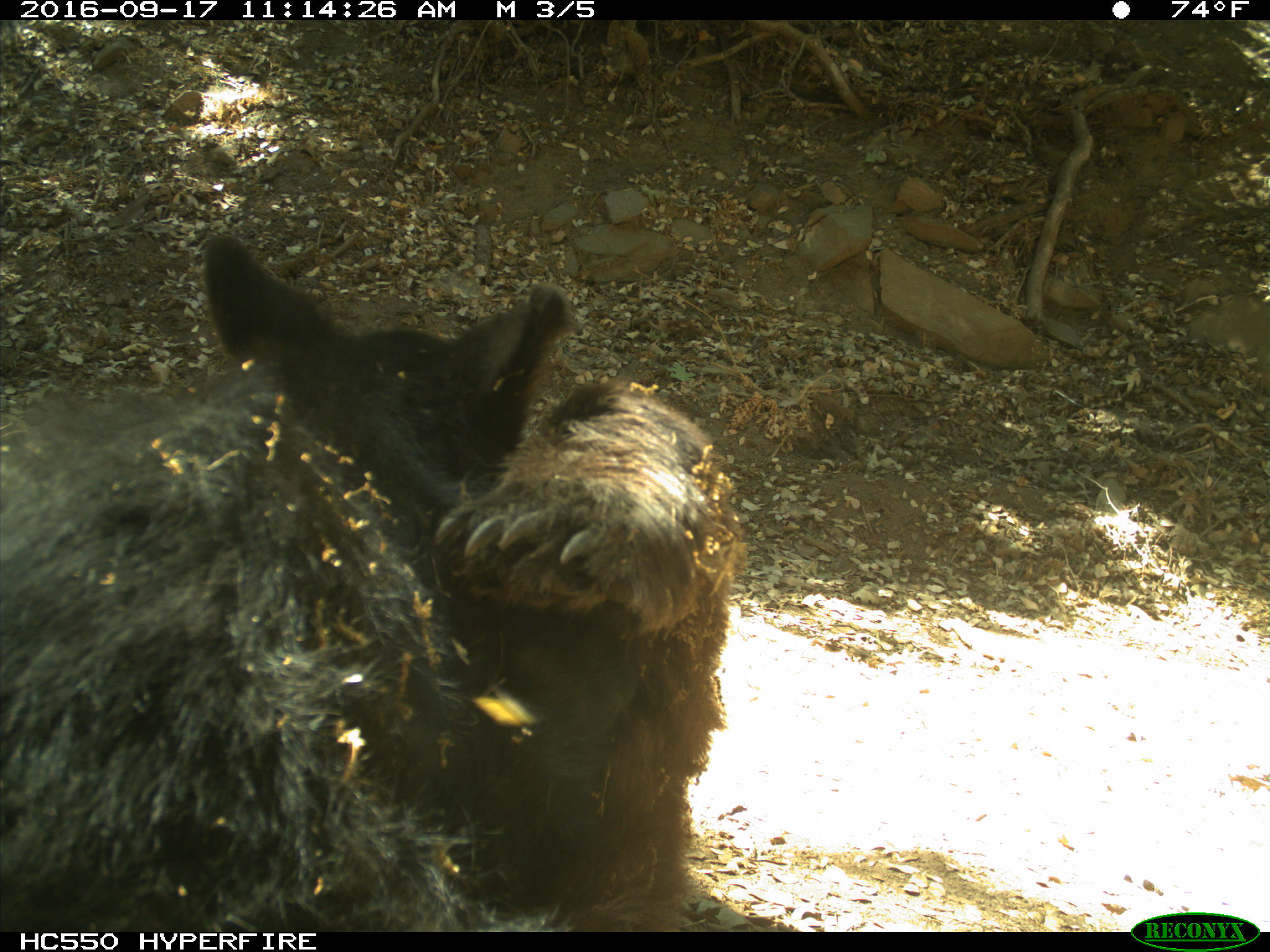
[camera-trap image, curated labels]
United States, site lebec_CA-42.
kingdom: Animalia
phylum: Chordata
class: Mammalia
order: Carnivora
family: Ursidae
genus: Ursus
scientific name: Ursus americanus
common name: american black bear